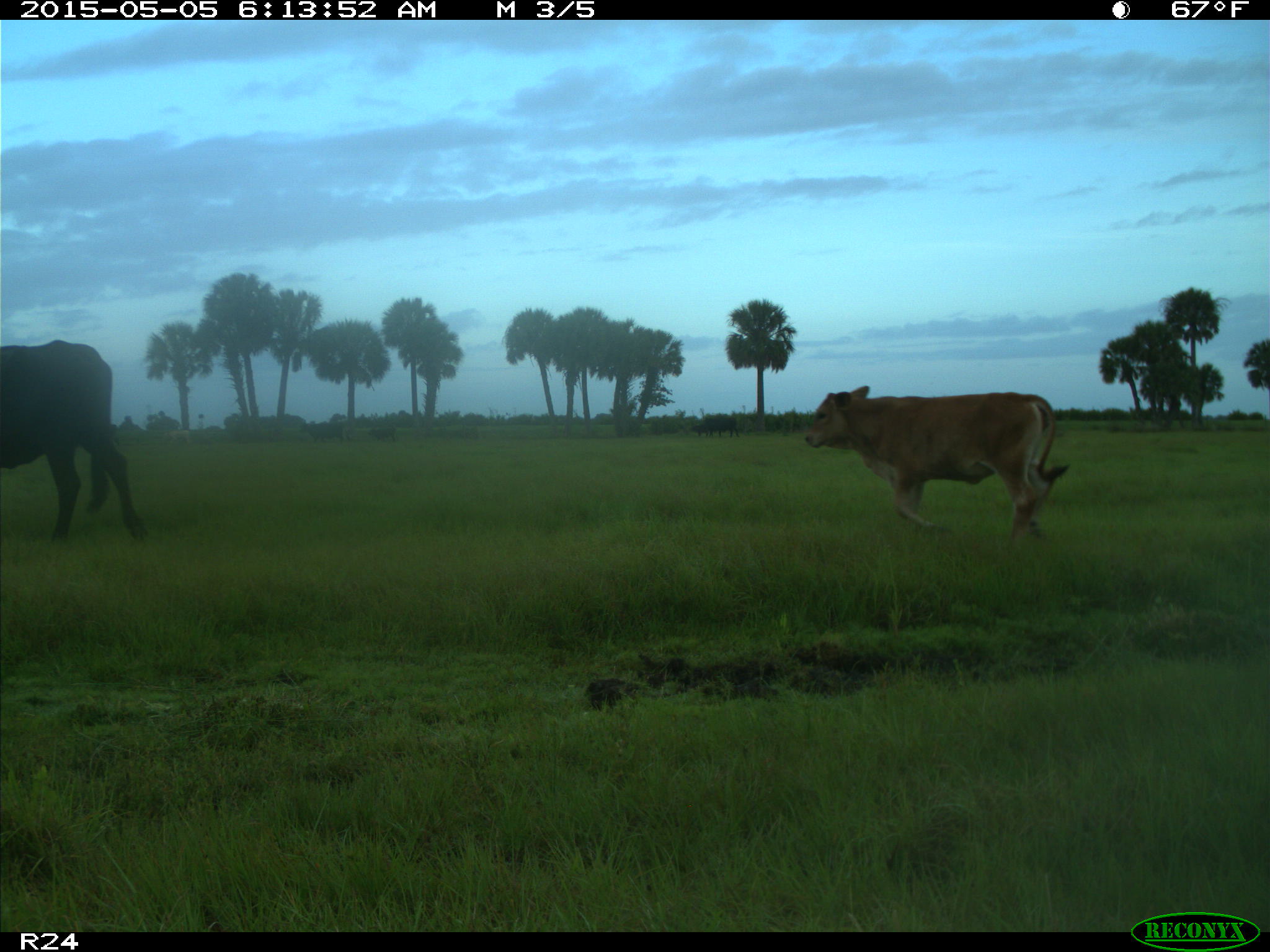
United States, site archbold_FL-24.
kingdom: Animalia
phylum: Chordata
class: Mammalia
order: Artiodactyla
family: Bovidae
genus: Bos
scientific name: Bos taurus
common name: domestic cow